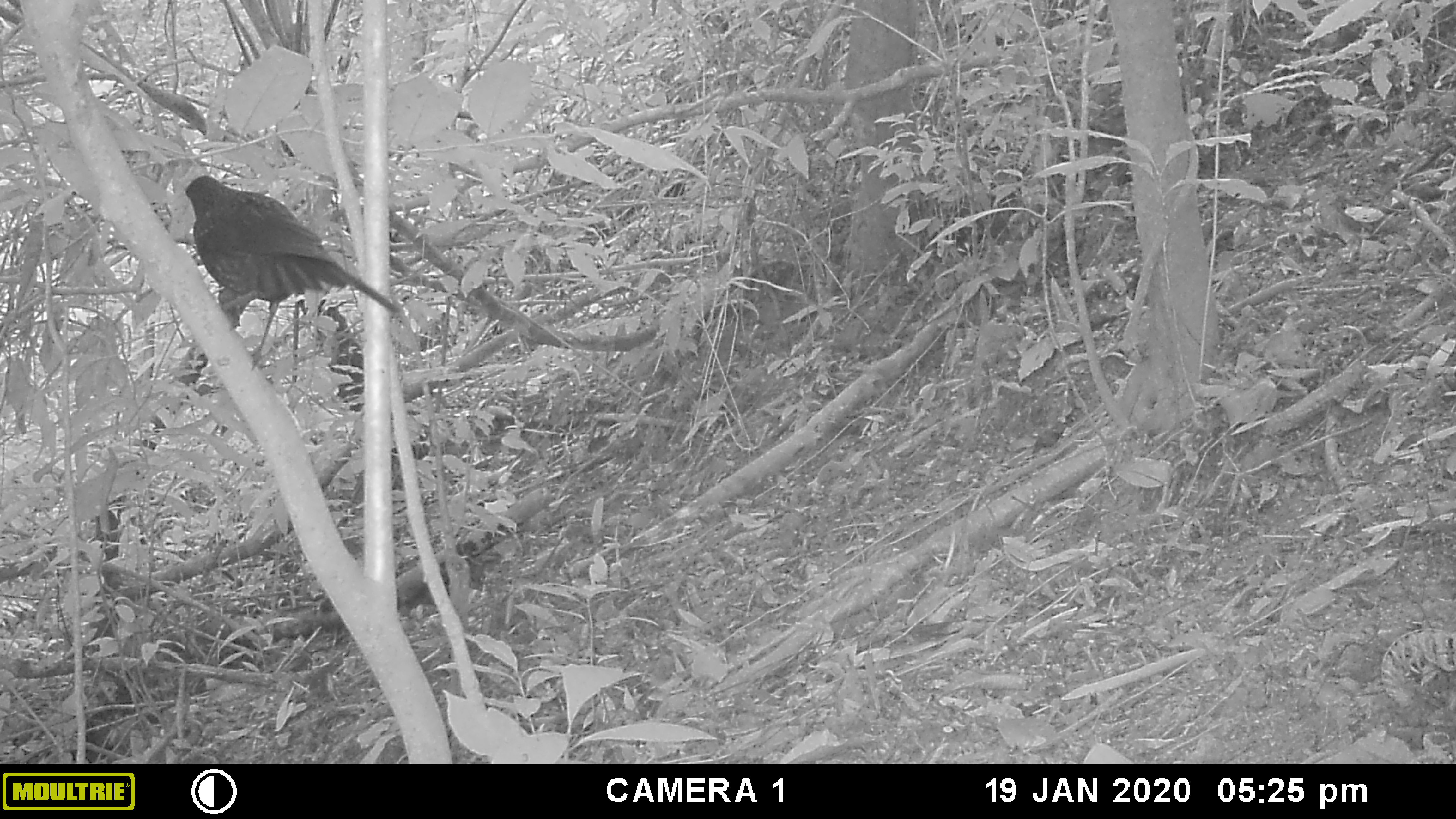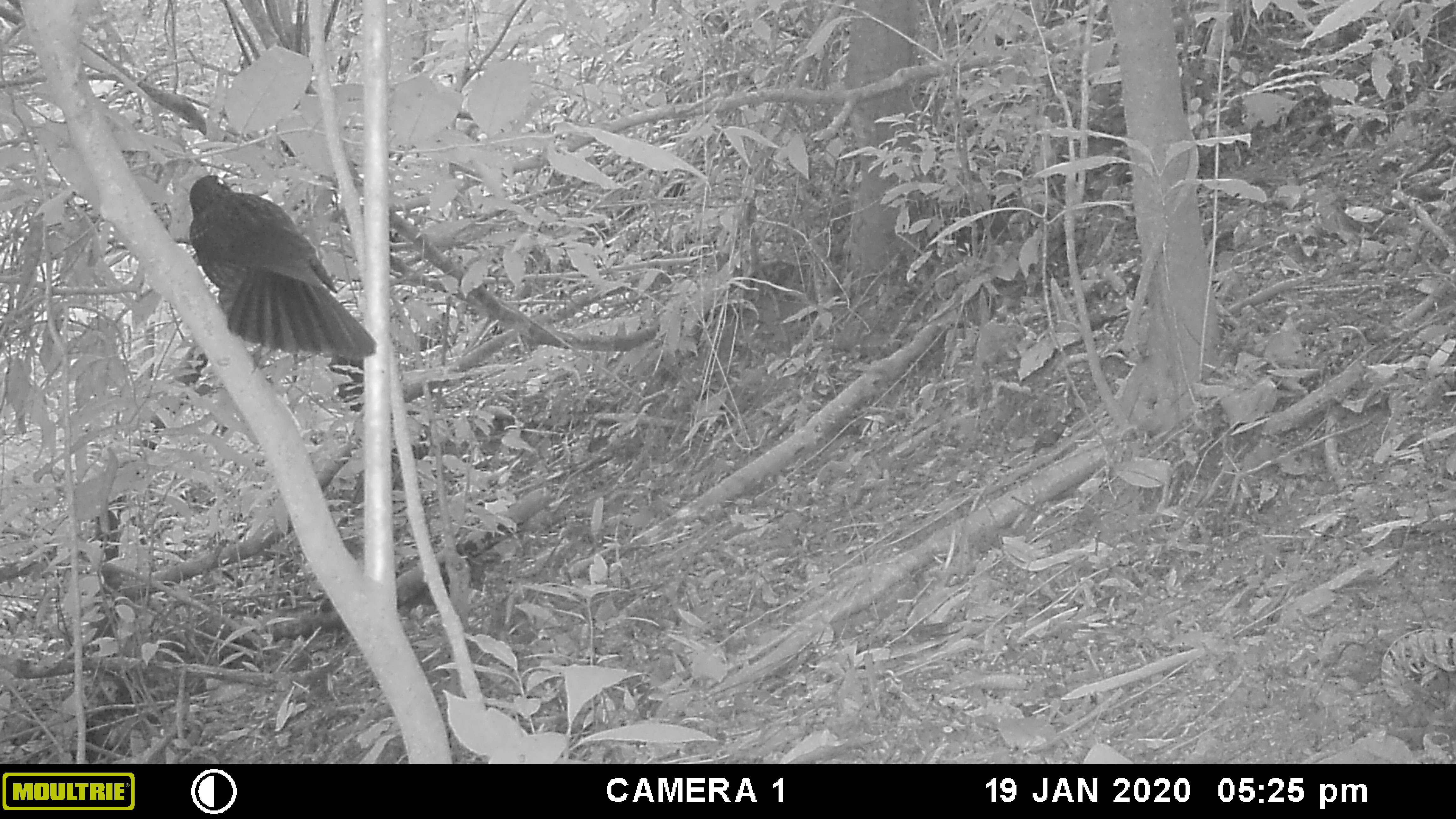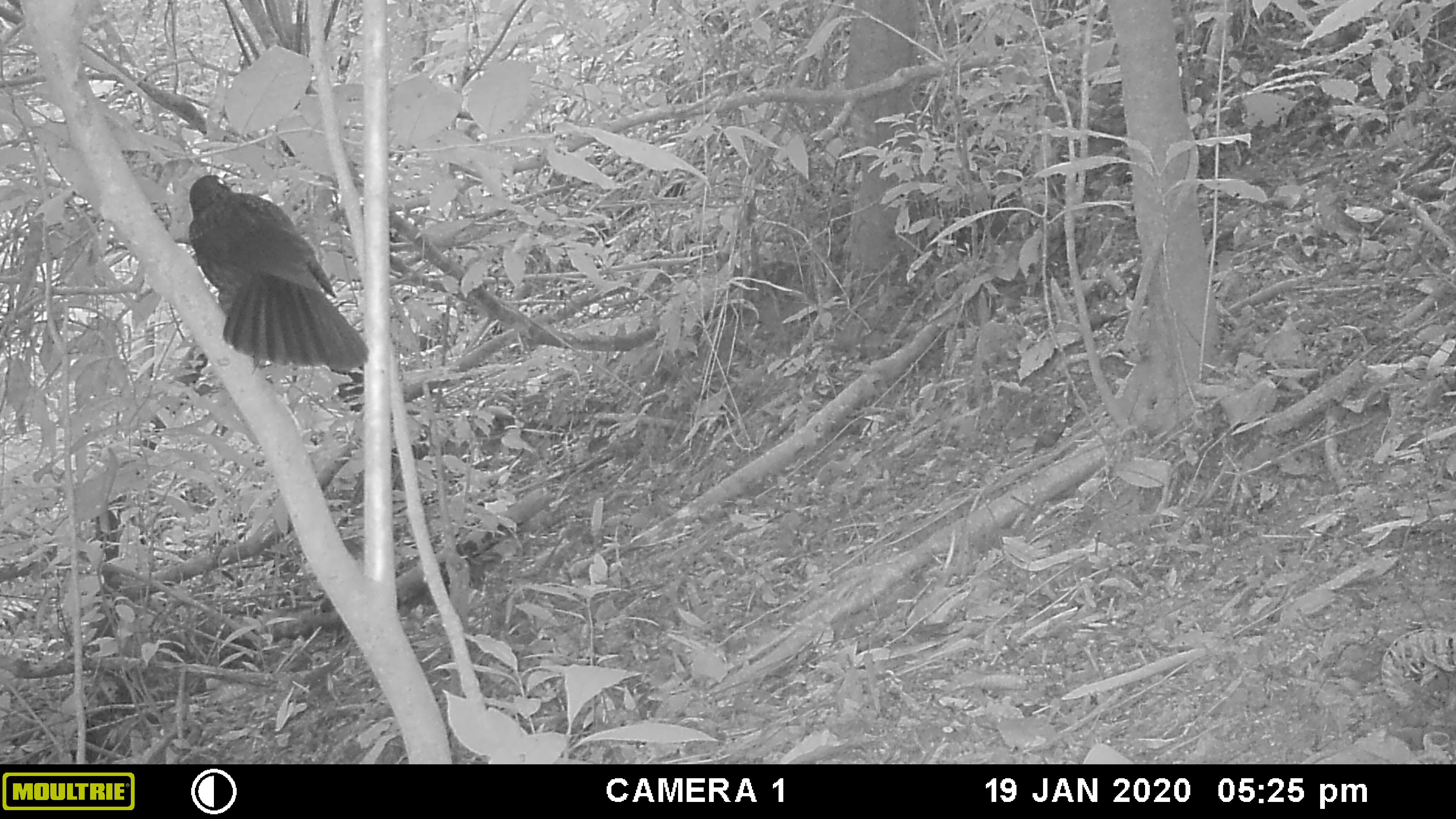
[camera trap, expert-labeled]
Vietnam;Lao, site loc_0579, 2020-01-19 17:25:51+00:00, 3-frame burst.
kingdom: Animalia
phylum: Chordata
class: Aves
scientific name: Aves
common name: bird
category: unidentified bird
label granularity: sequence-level